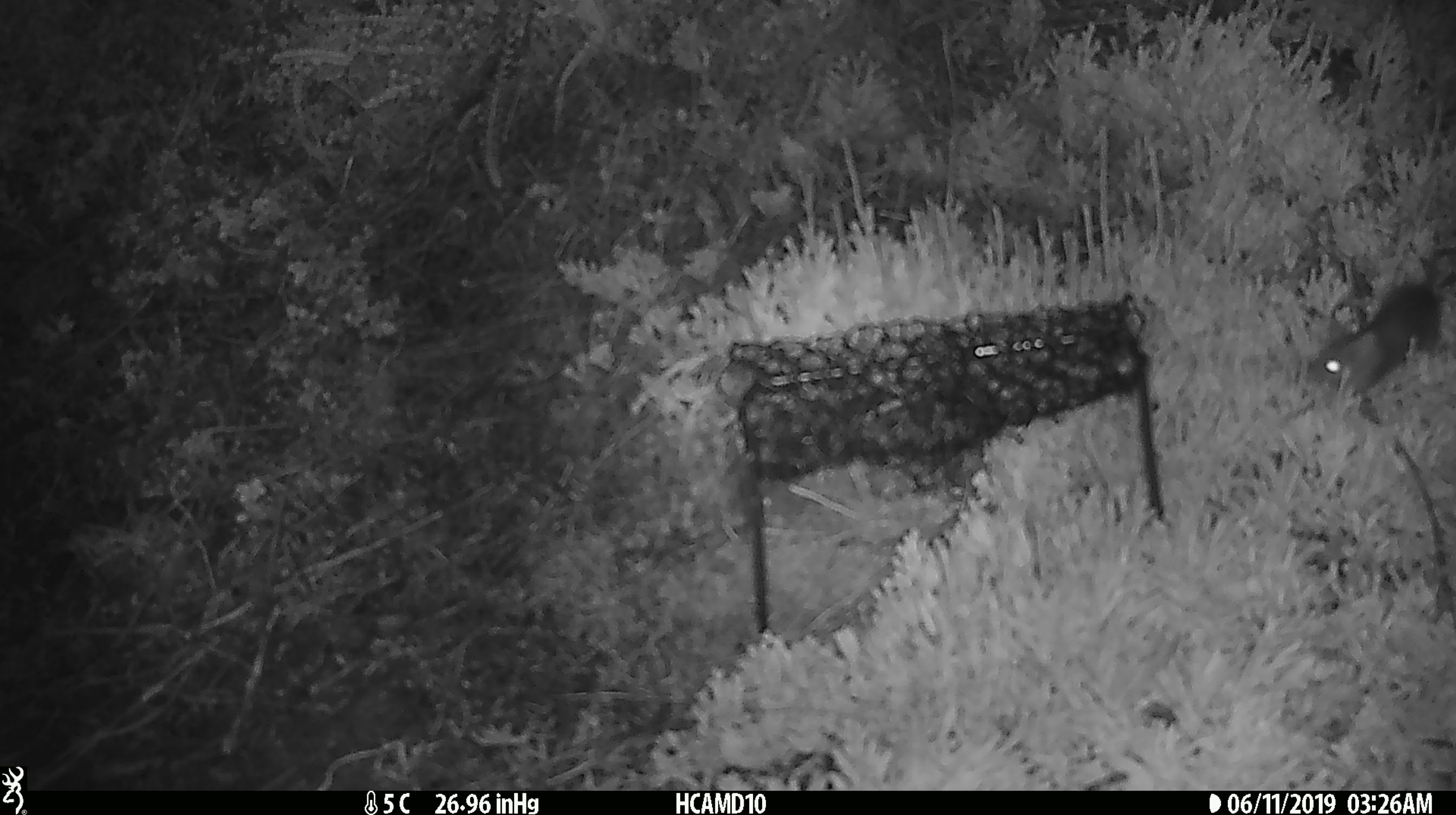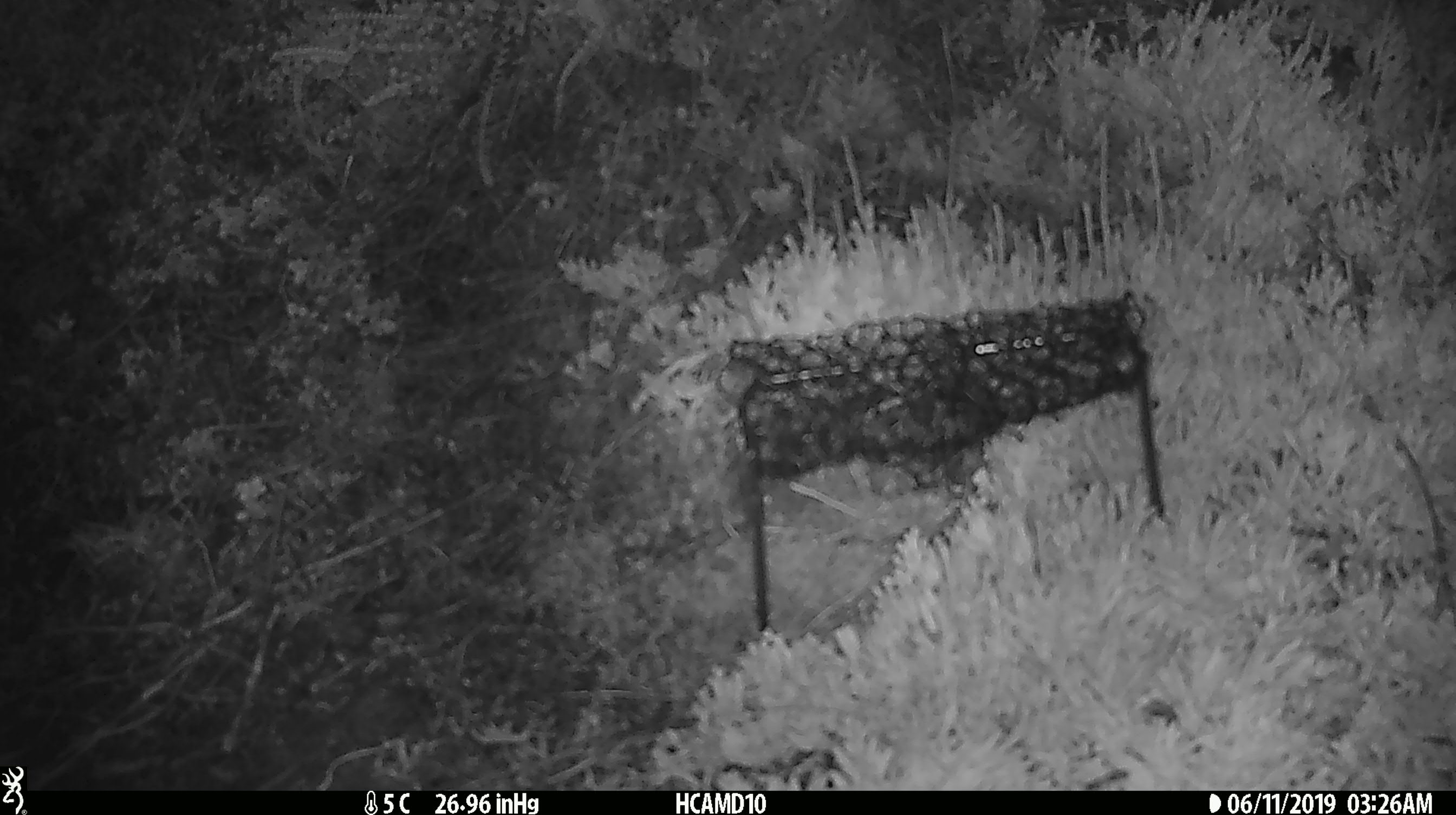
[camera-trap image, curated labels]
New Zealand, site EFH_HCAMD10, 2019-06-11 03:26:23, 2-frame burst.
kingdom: Animalia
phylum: Chordata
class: Mammalia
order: Rodentia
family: Muridae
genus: Mus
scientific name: Mus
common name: mouse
Mouse (Mus).